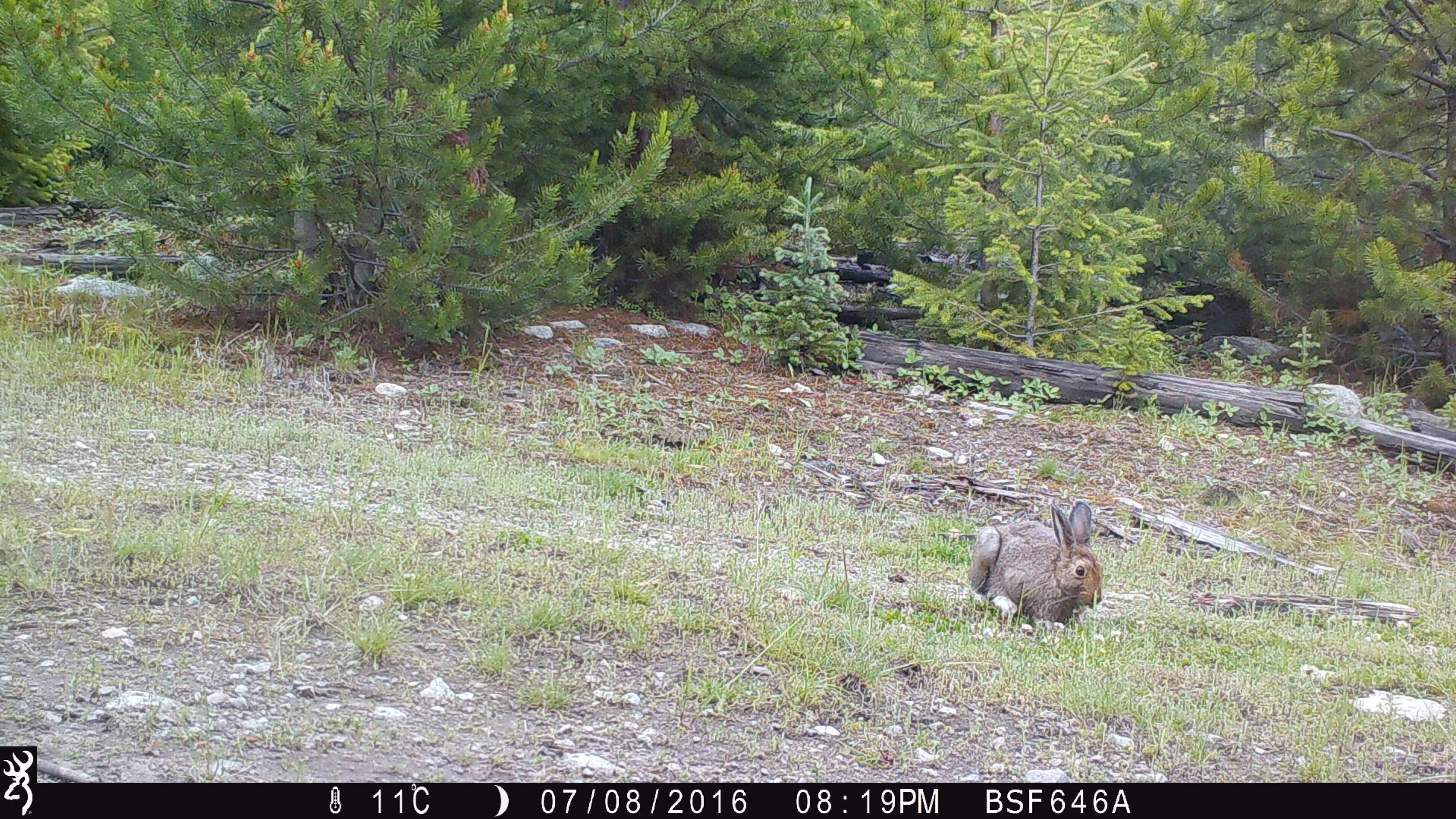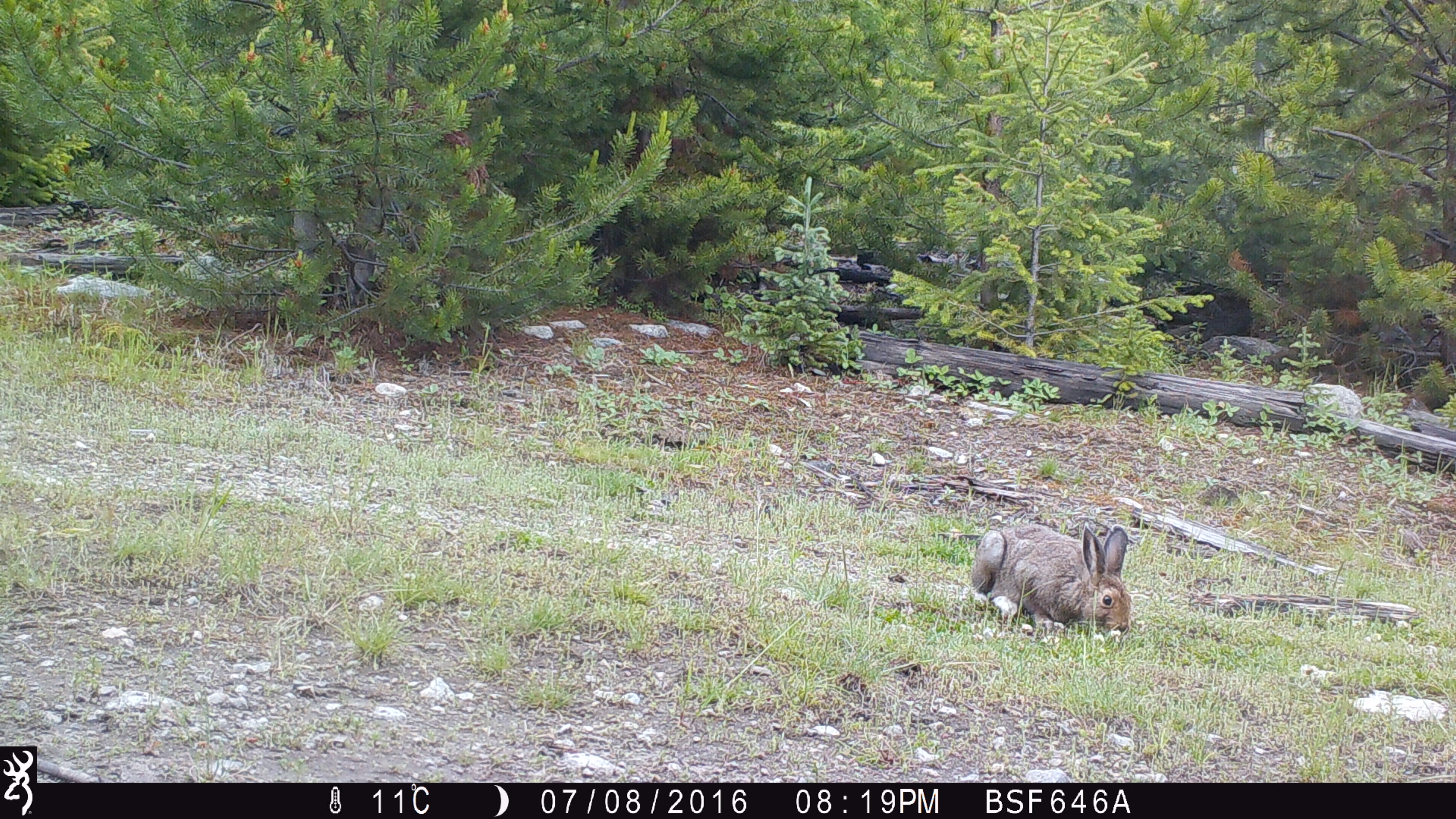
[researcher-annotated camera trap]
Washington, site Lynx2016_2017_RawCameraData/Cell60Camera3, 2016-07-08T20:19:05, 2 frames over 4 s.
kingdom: Animalia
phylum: Chordata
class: Mammalia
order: Lagomorpha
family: Leporidae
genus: Lepus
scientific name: Lepus americanus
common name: snowshoe hare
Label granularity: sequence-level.